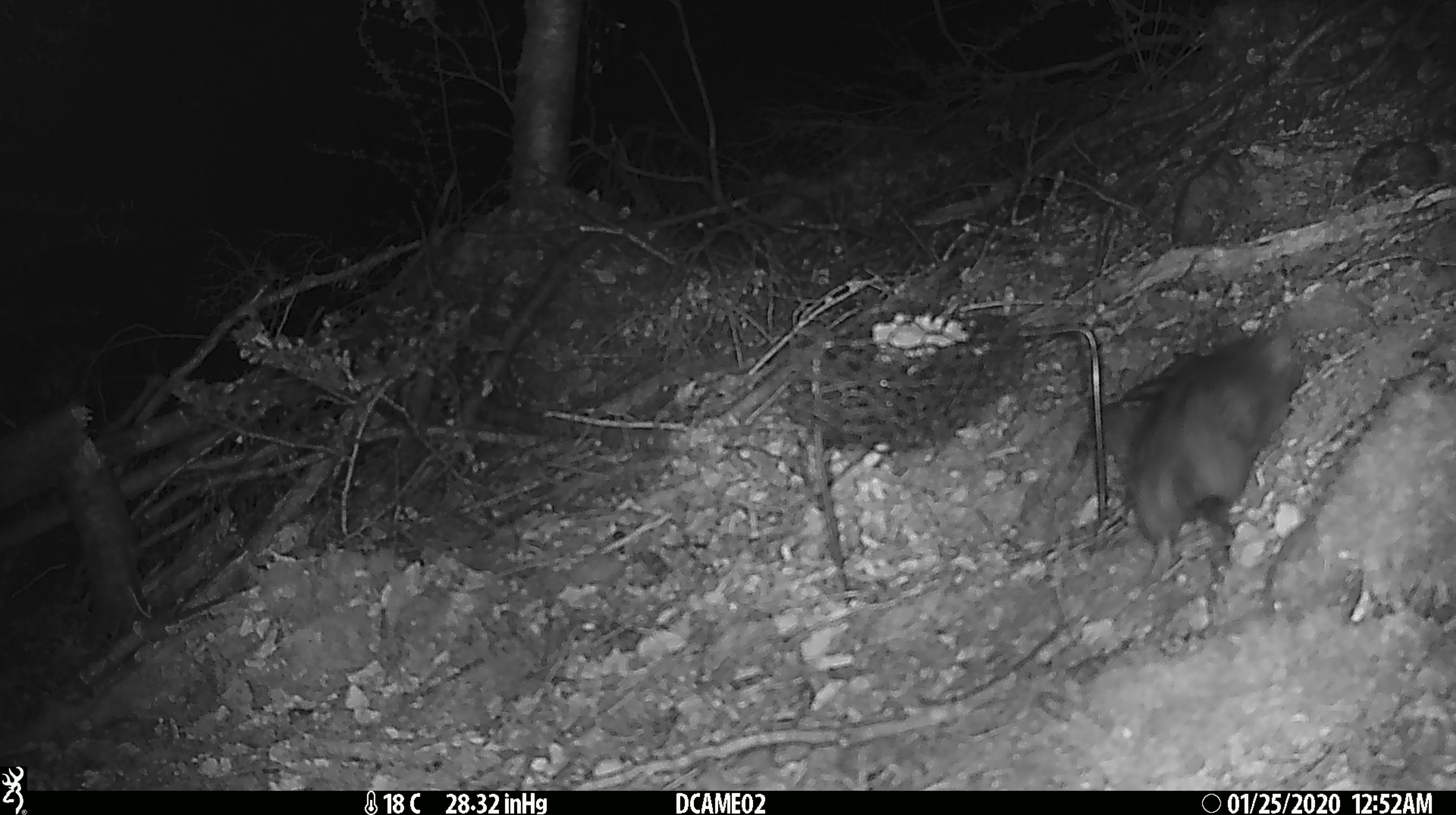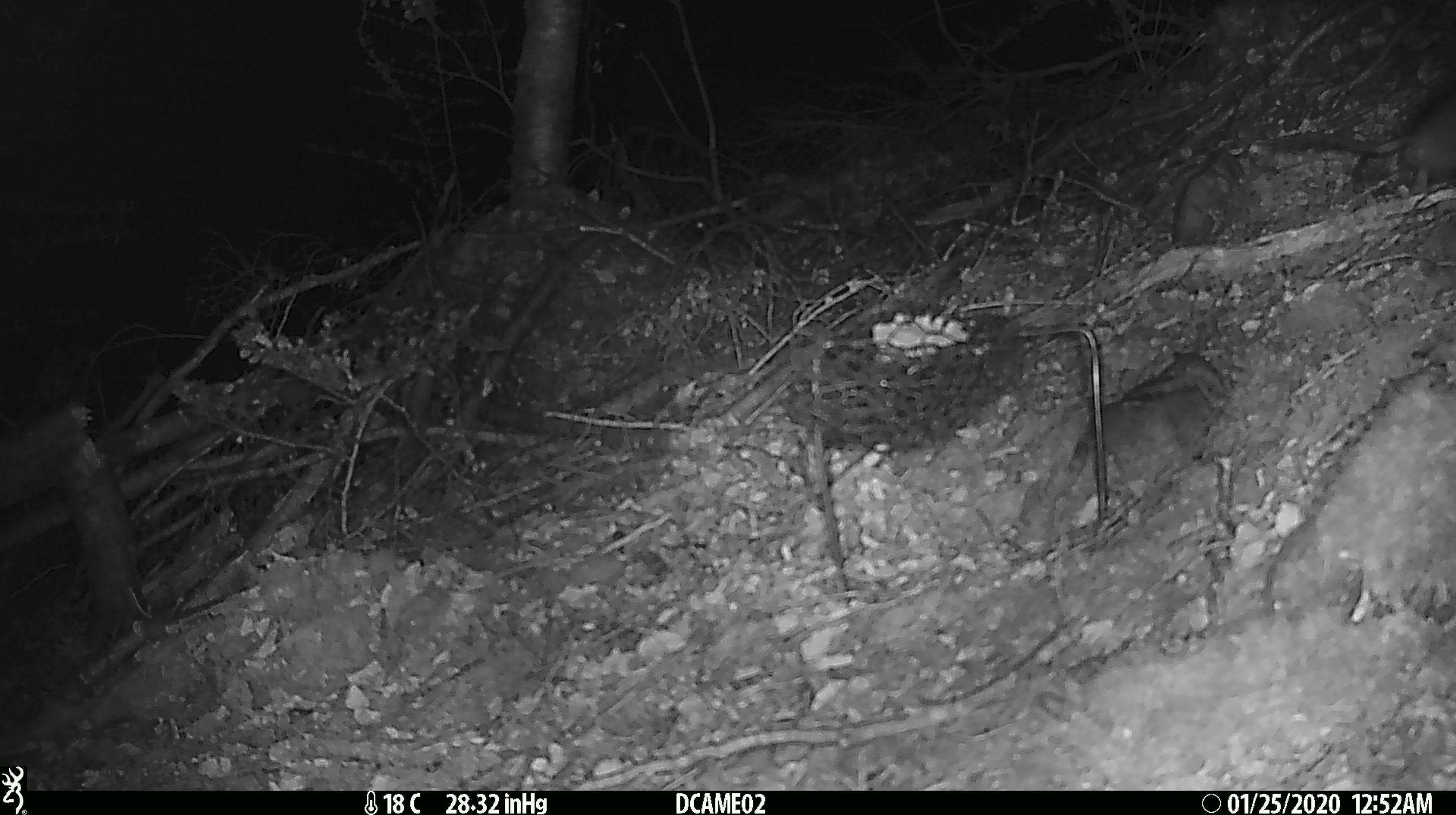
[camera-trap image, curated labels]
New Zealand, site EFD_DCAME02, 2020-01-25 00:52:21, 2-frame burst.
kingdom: Animalia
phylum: Chordata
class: Mammalia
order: Rodentia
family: Muridae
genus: Rattus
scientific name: Rattus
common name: rat